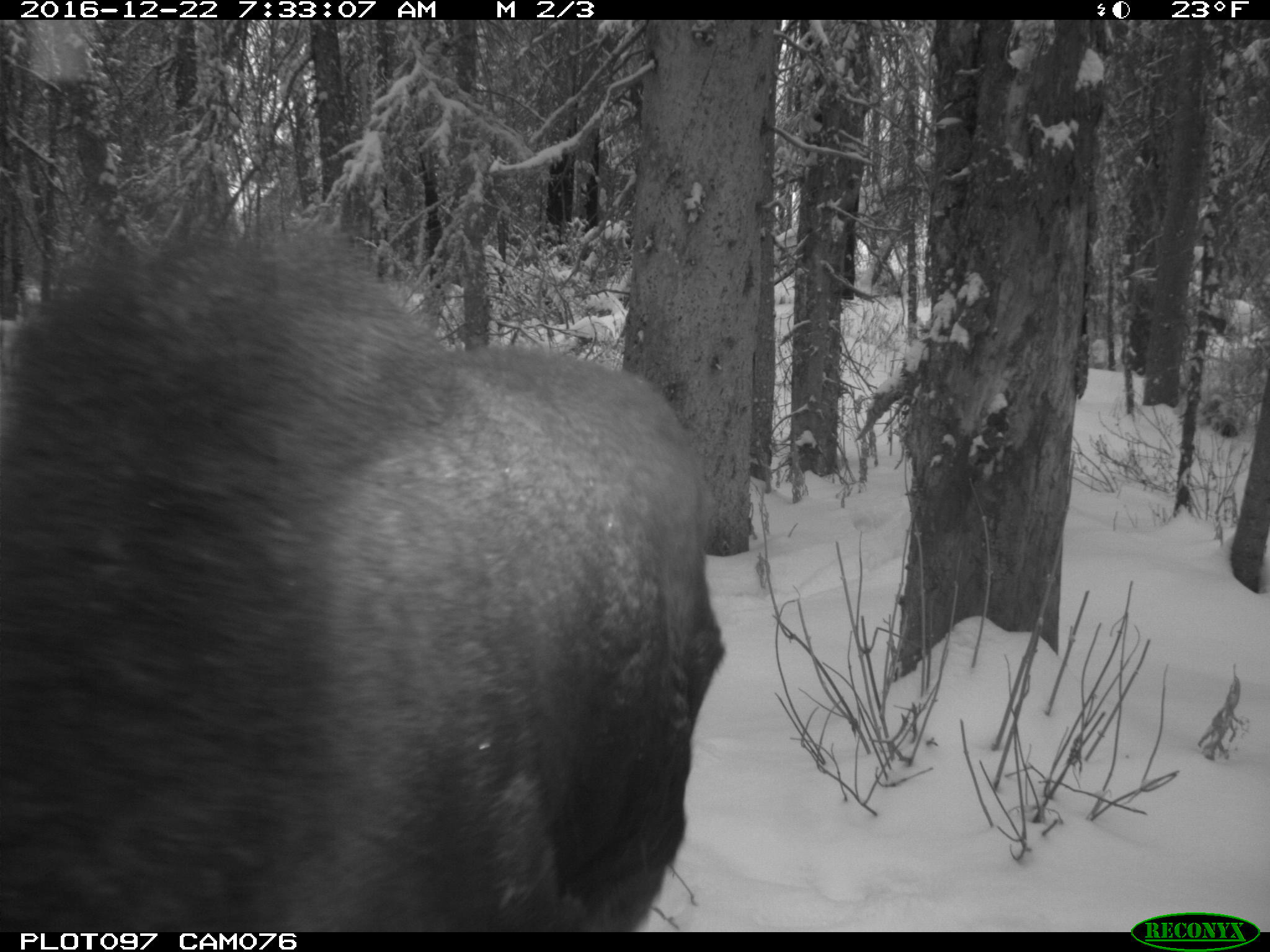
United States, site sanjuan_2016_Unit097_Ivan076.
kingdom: Animalia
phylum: Chordata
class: Mammalia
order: Artiodactyla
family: Cervidae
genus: Alces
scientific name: Alces alces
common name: moose